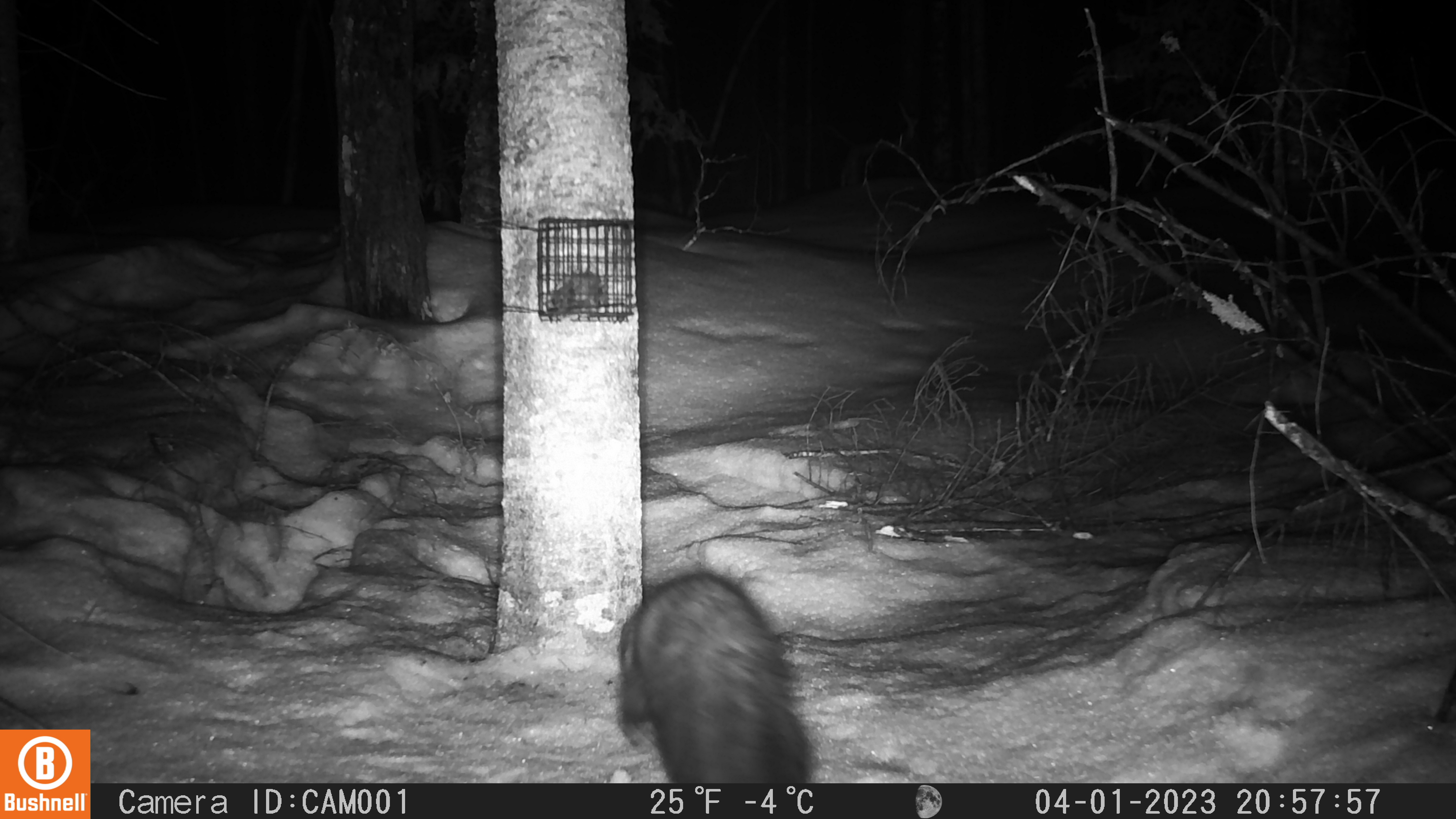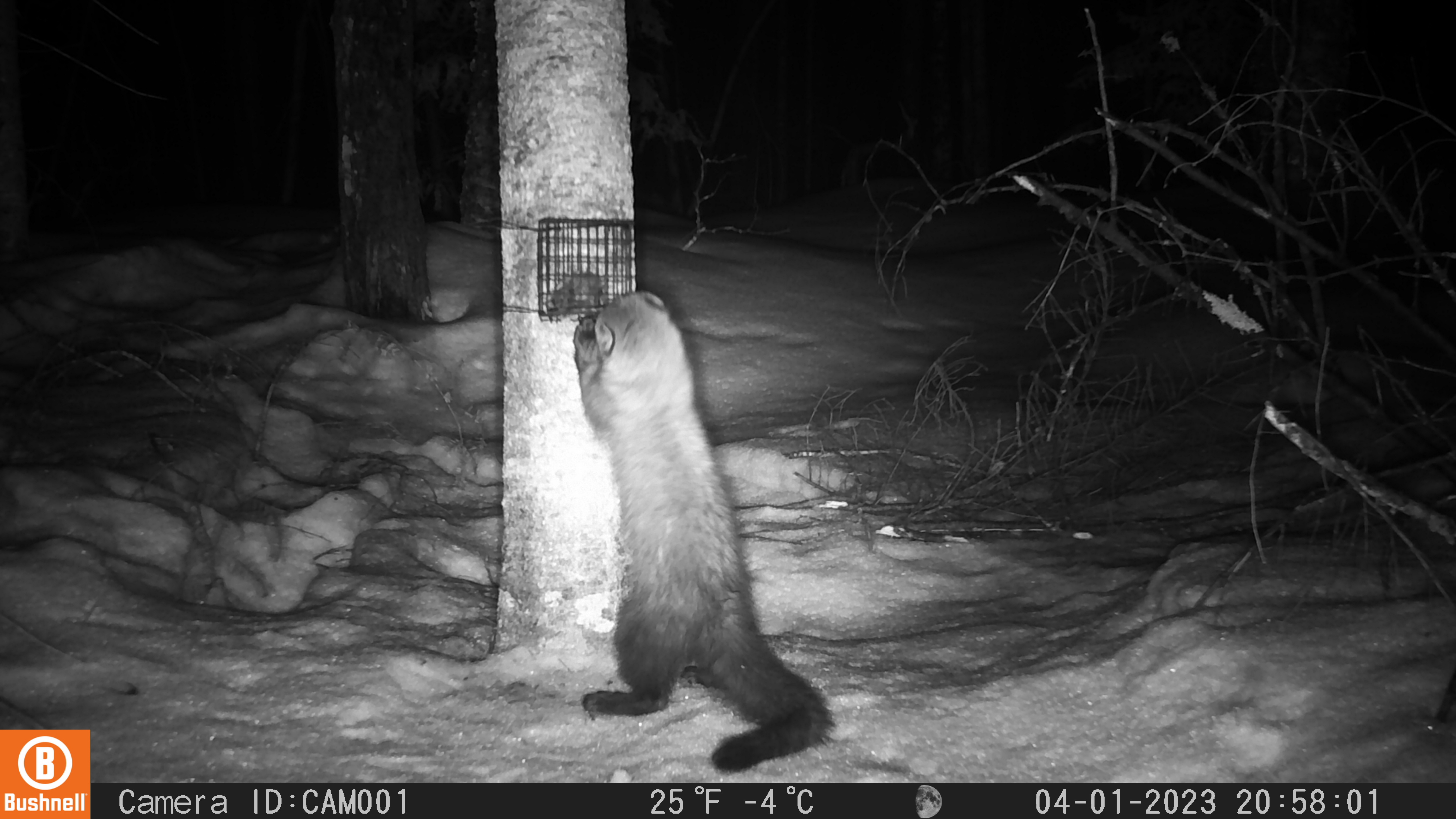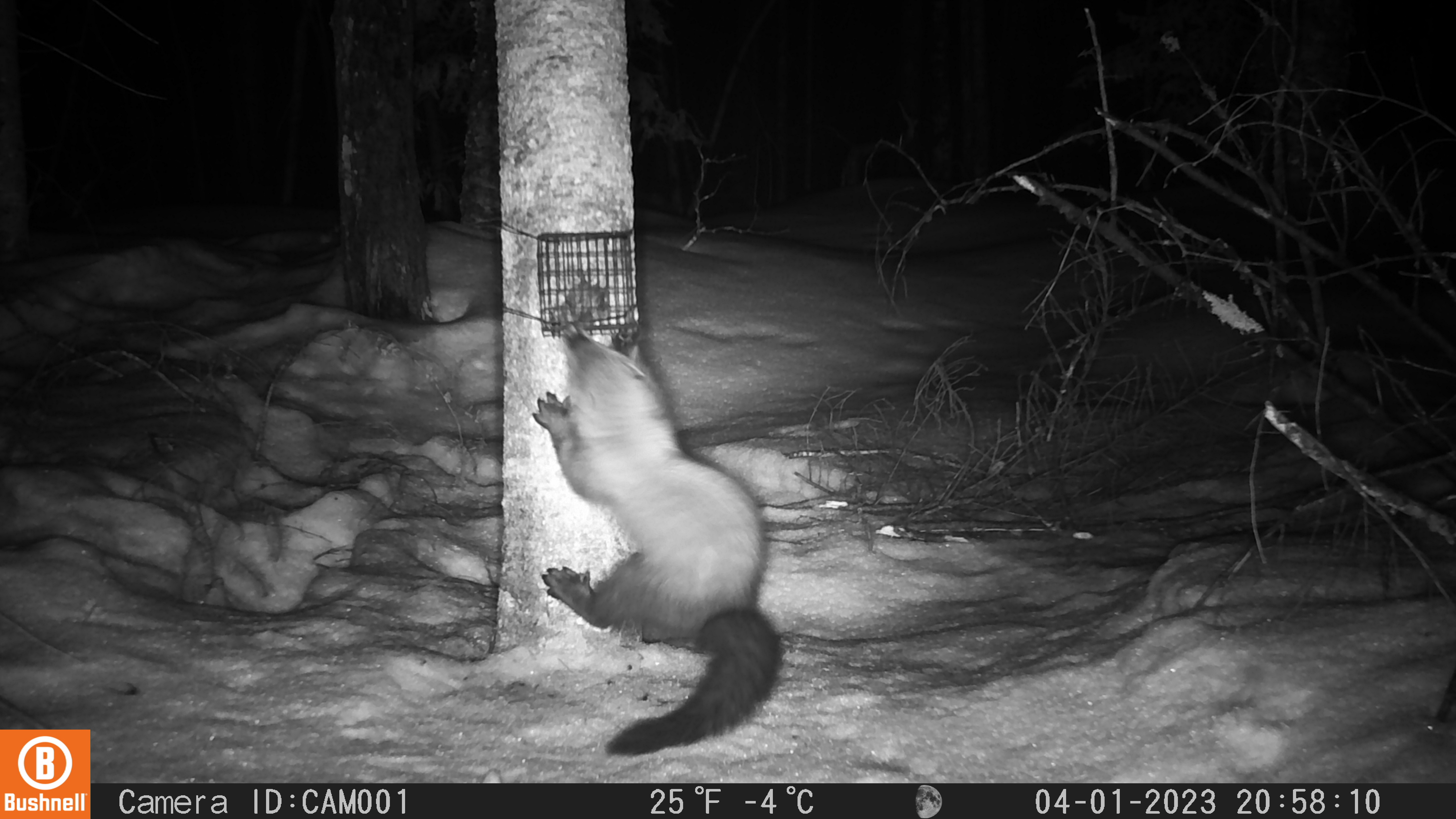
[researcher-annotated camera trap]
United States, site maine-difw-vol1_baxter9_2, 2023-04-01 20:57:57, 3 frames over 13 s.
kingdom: Animalia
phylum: Chordata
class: Mammalia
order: Carnivora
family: Mustelidae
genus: Pekania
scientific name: Pekania pennanti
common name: fisher